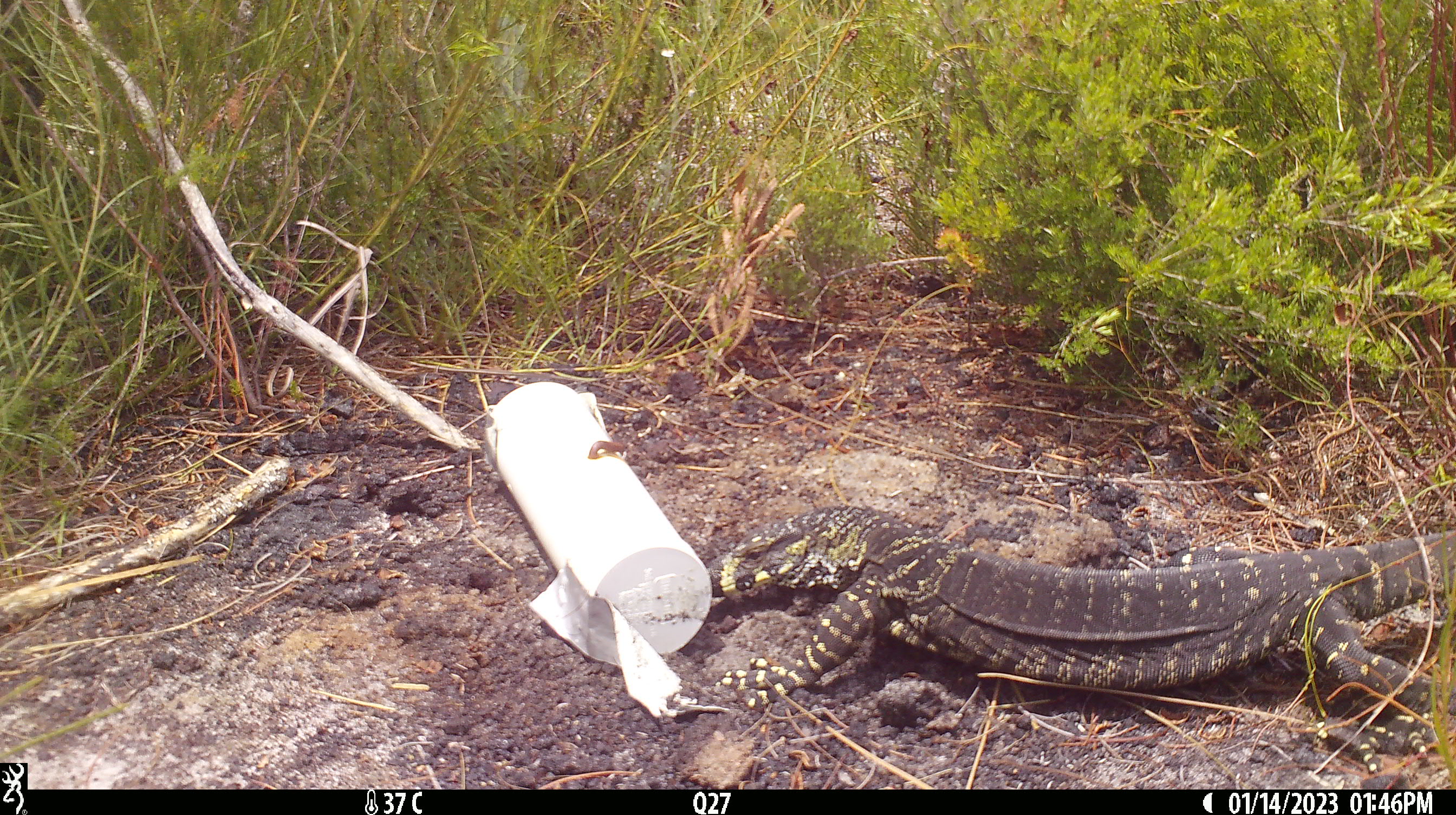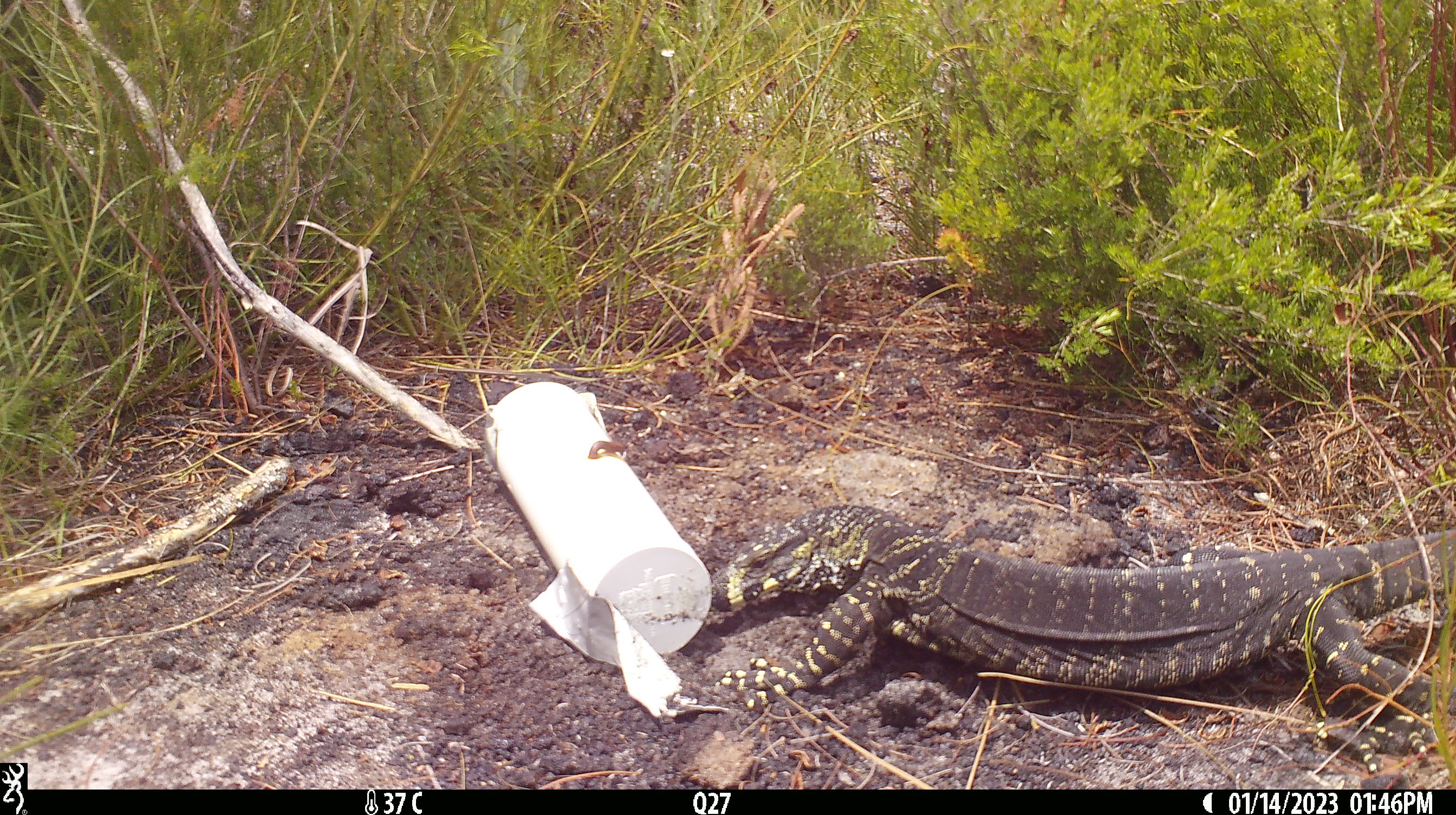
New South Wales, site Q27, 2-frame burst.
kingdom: Animalia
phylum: Chordata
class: Reptilia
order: Squamata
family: Varanidae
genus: Varanus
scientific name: Varanus varius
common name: lace monitor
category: goanna